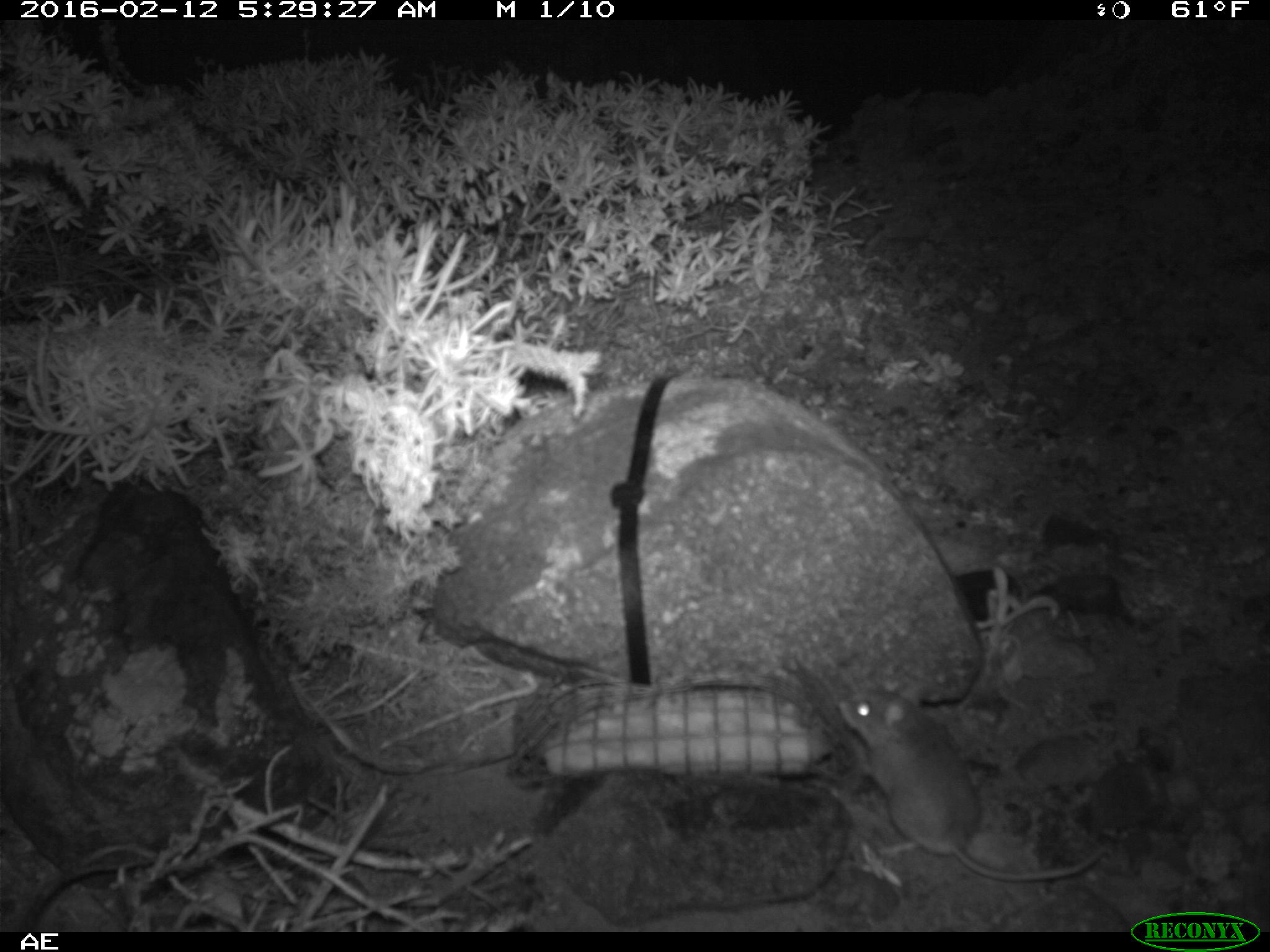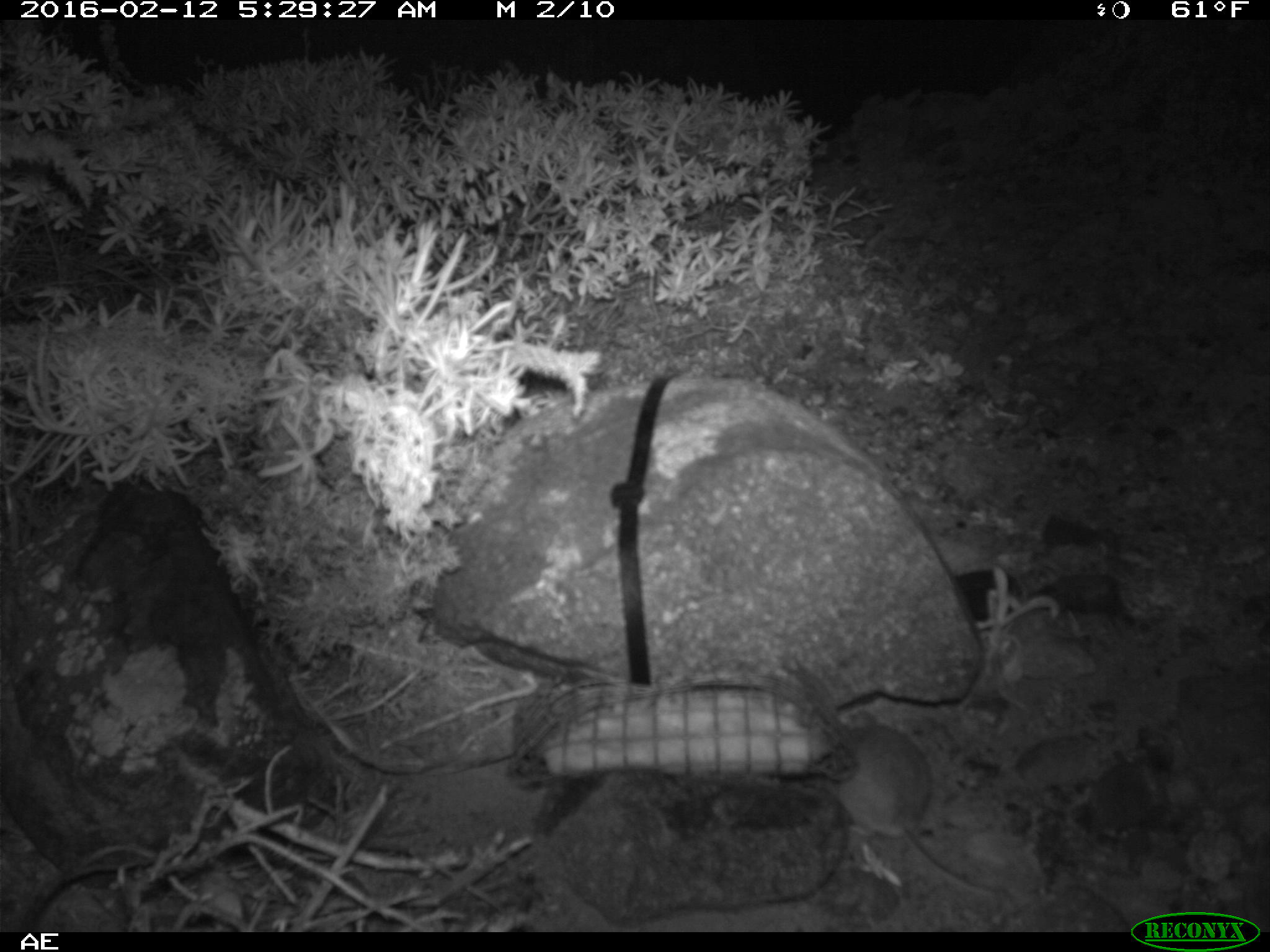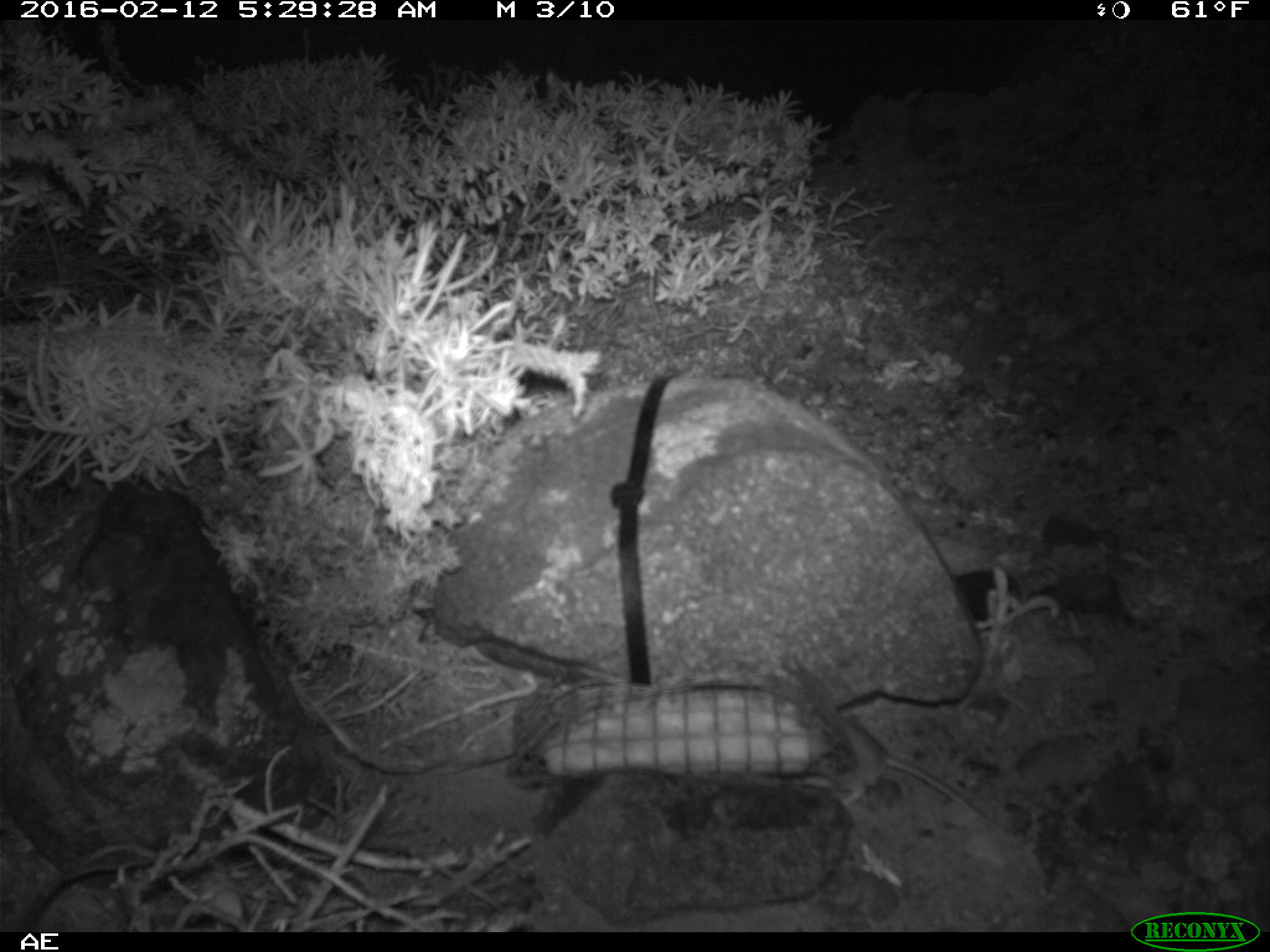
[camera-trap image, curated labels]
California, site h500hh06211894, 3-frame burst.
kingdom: Animalia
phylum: Chordata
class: Mammalia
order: Rodentia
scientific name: Rodentia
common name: rodent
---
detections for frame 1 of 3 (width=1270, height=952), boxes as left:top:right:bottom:
rodent: 836:677:1108:882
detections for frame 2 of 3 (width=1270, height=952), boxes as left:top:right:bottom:
rodent: 821:712:997:897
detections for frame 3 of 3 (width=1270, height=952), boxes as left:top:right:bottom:
rodent: 828:714:993:830